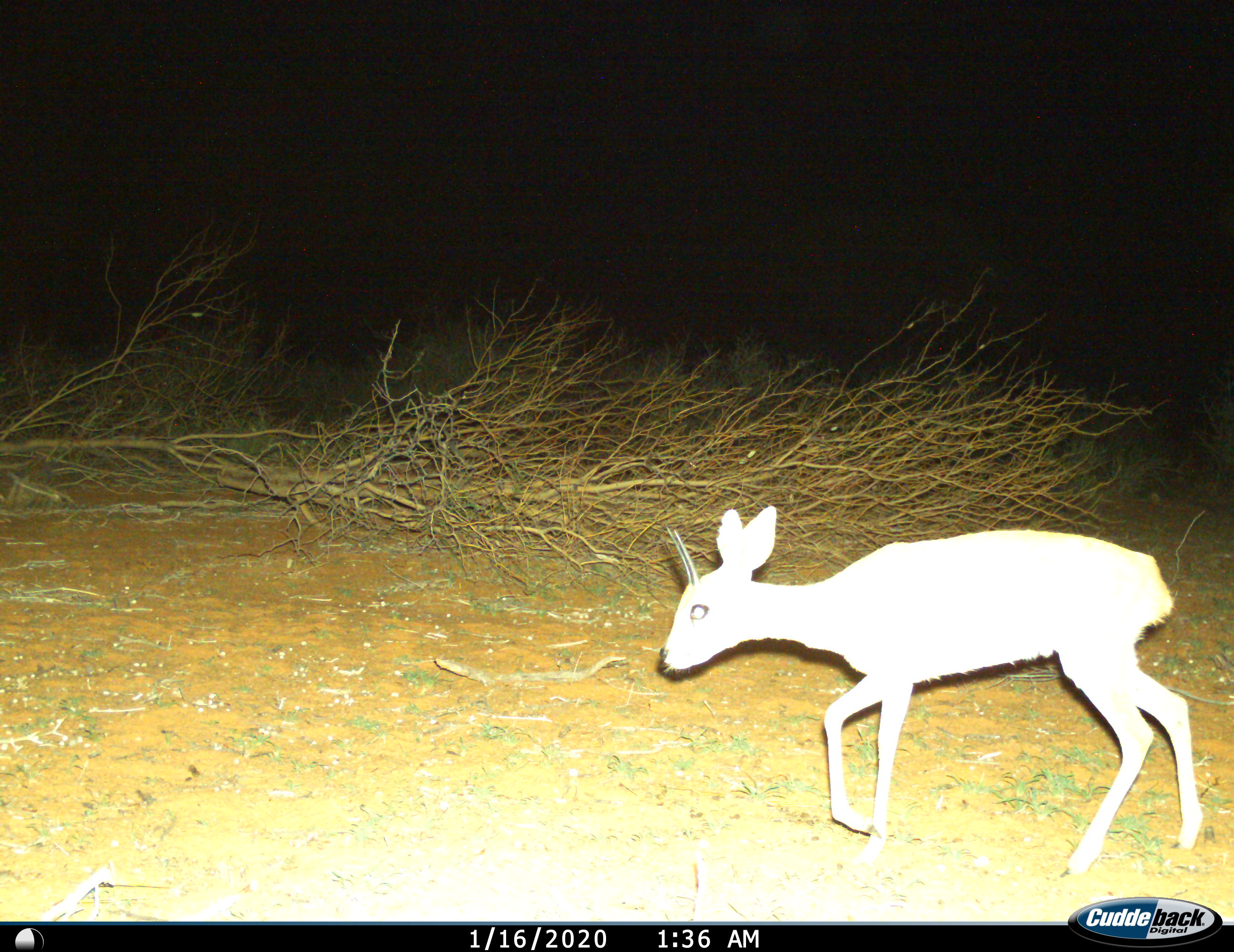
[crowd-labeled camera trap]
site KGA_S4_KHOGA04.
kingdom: Animalia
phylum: Chordata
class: Mammalia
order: Artiodactyla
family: Bovidae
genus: Raphicerus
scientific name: Raphicerus campestris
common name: steenbok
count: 1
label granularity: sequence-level